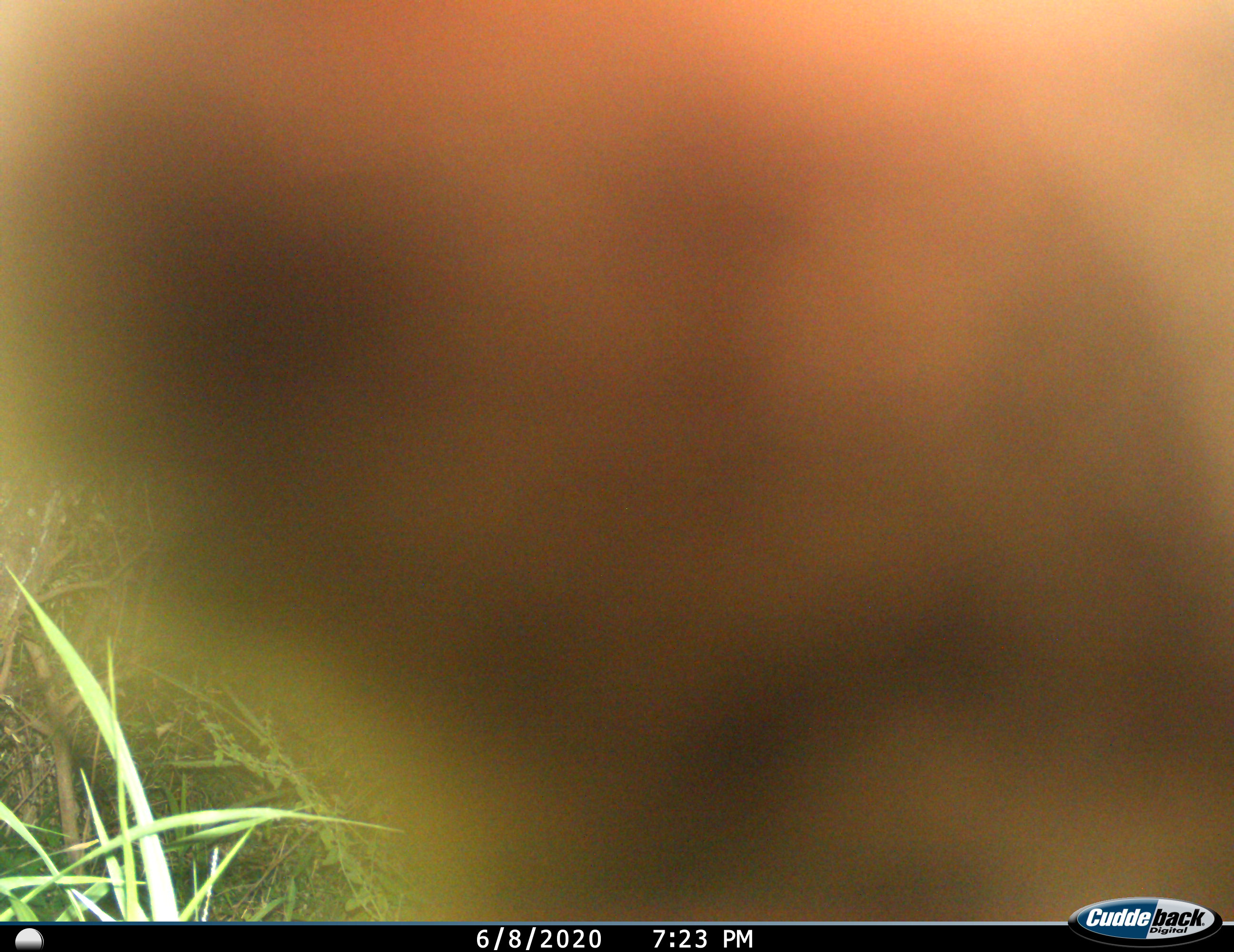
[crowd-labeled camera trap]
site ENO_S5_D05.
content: unidentified animal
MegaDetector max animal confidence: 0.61